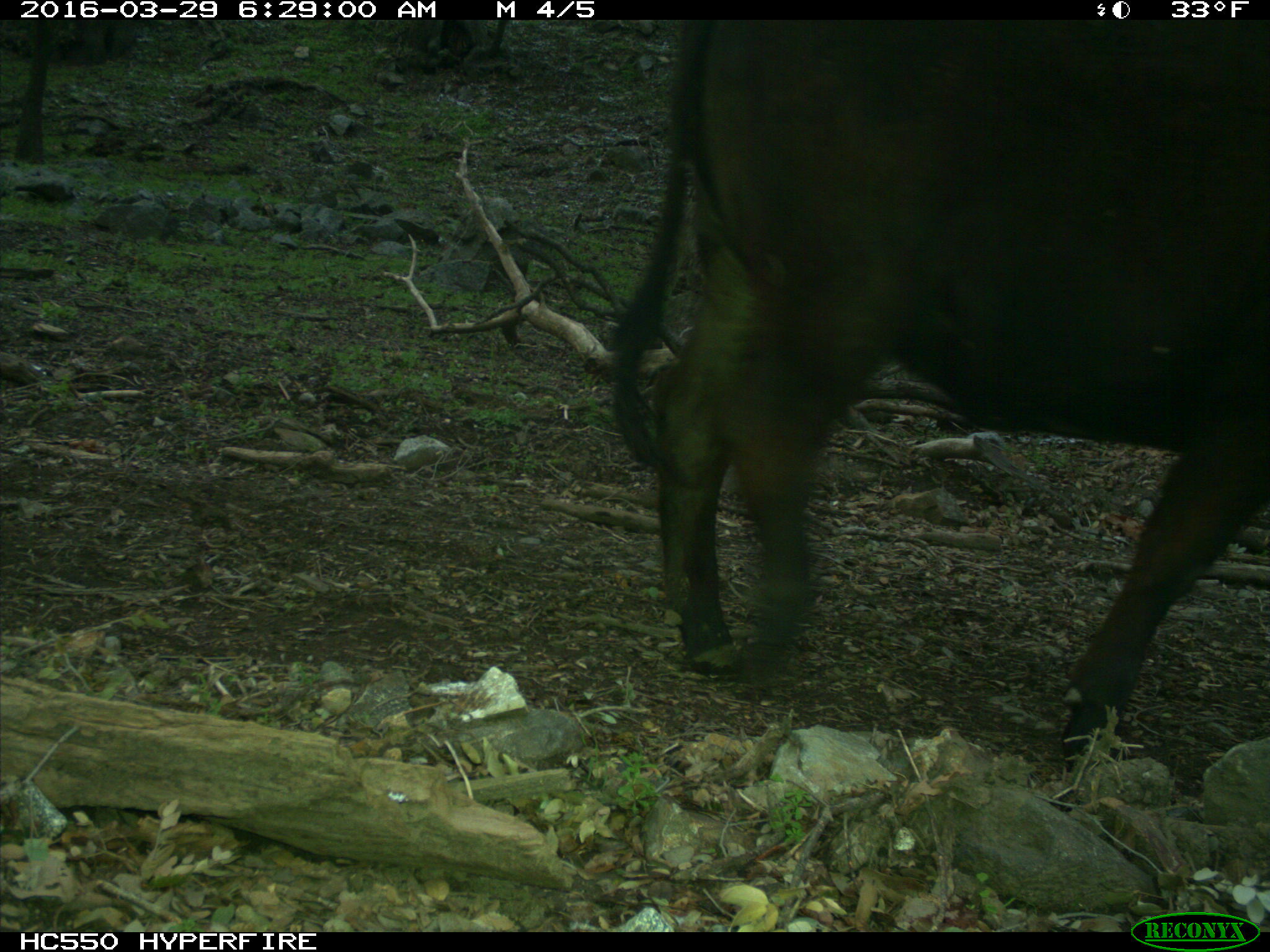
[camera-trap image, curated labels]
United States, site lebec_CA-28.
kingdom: Animalia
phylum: Chordata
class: Mammalia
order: Artiodactyla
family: Bovidae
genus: Bos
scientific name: Bos taurus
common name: domestic cow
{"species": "Bos taurus (domestic cow)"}